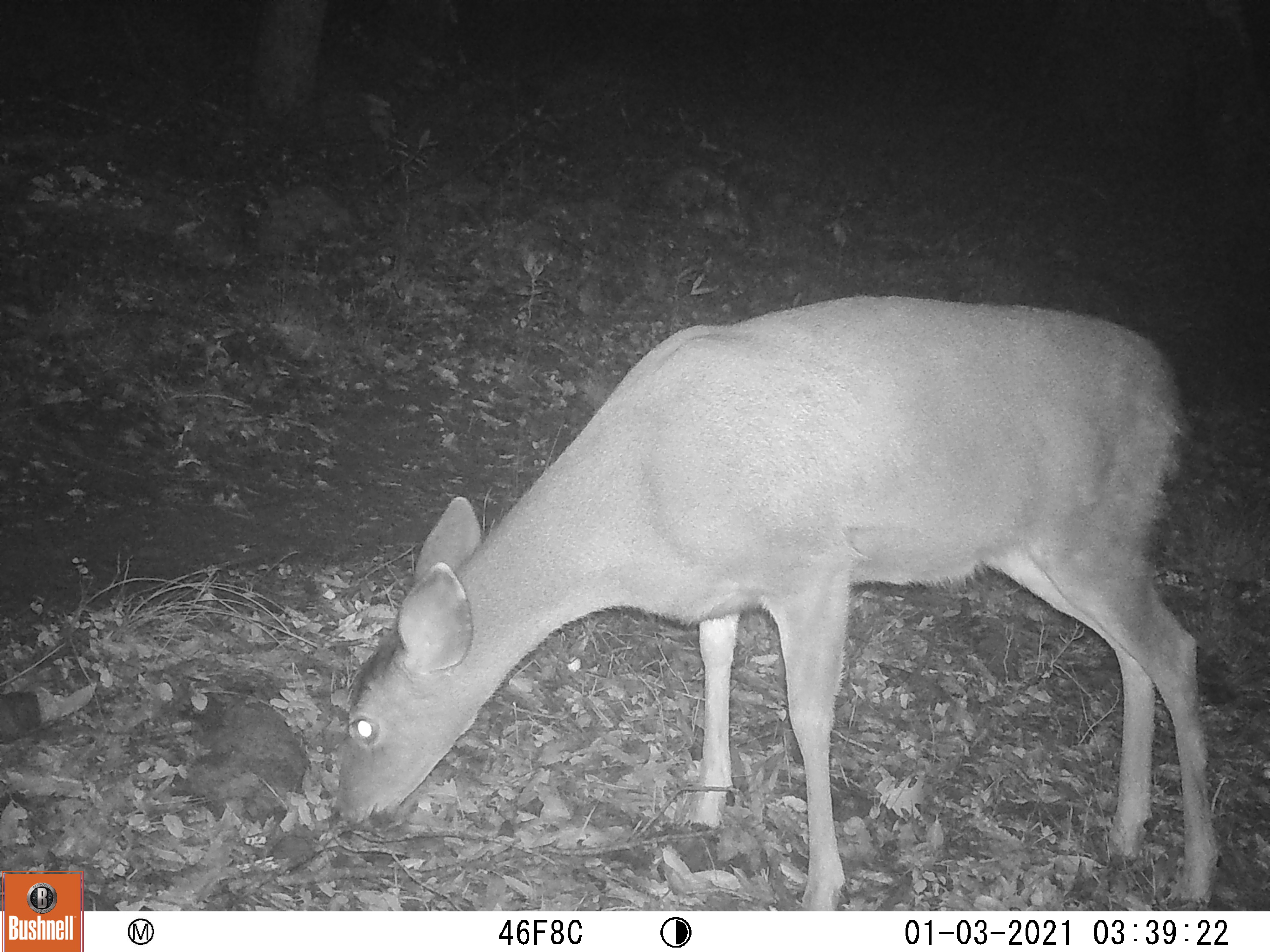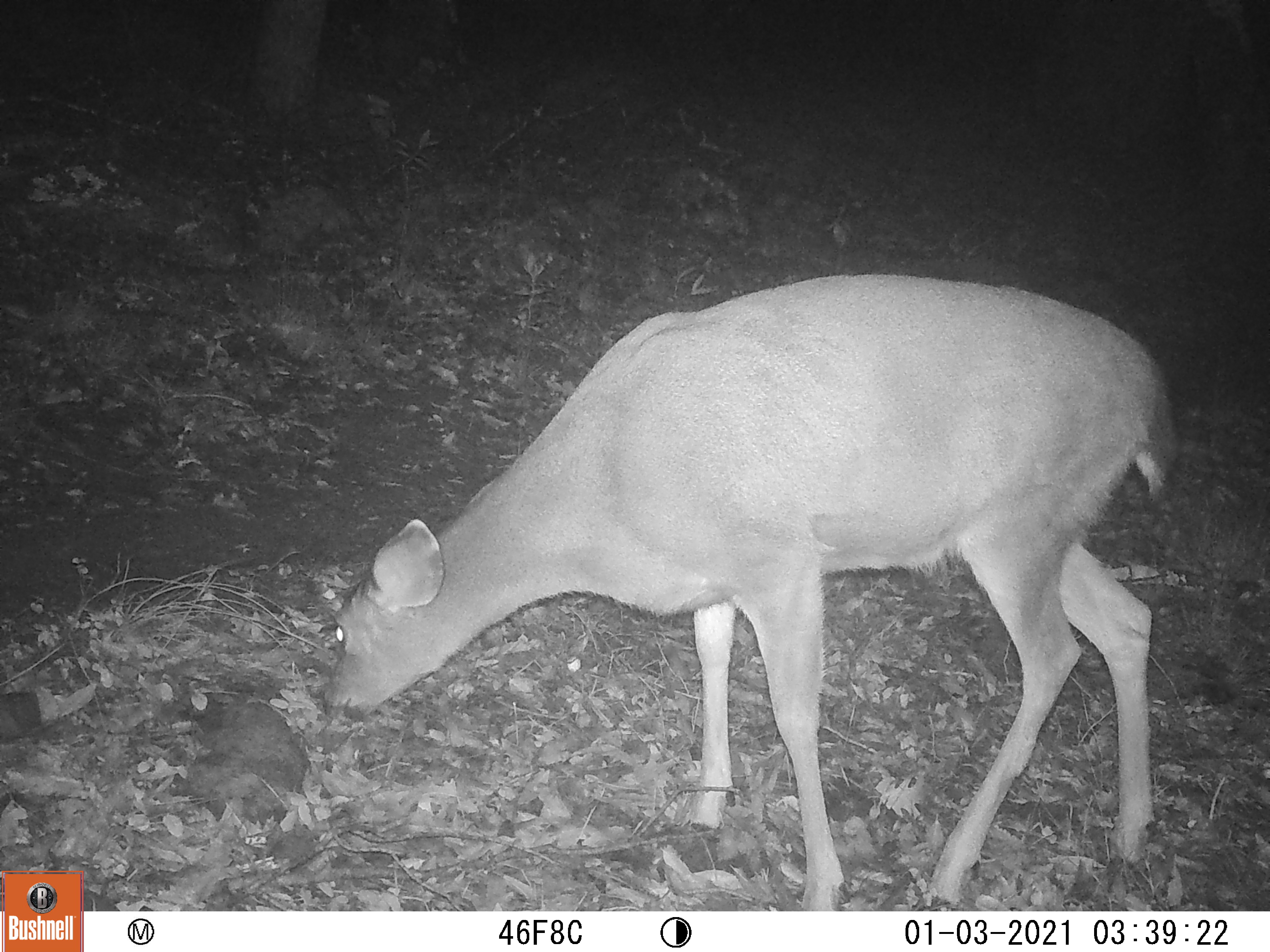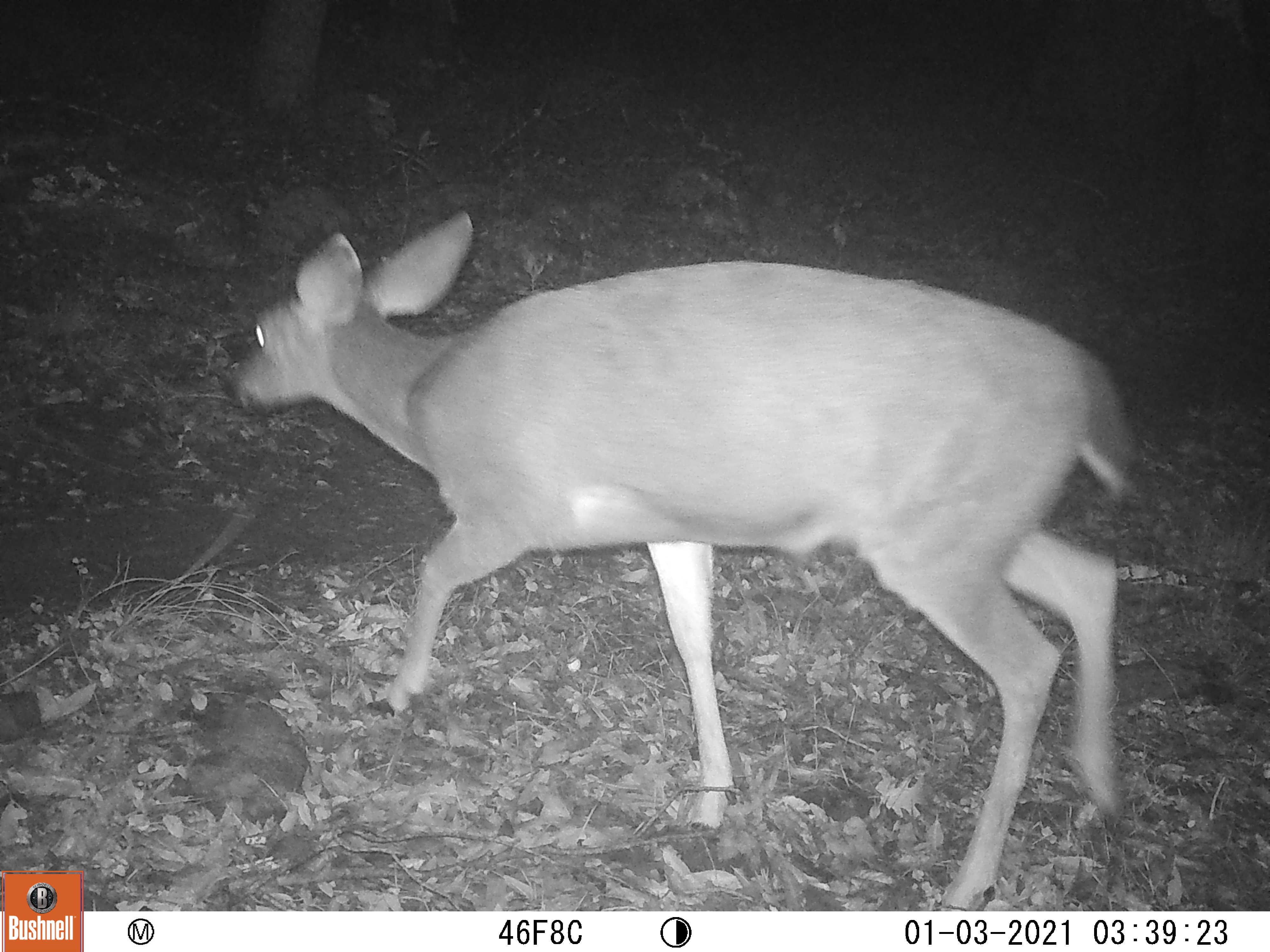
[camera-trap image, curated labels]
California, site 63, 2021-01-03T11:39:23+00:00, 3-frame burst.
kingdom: Animalia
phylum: Chordata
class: Mammalia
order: Artiodactyla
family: Cervidae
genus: Odocoileus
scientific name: Odocoileus hemionus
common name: mule deer